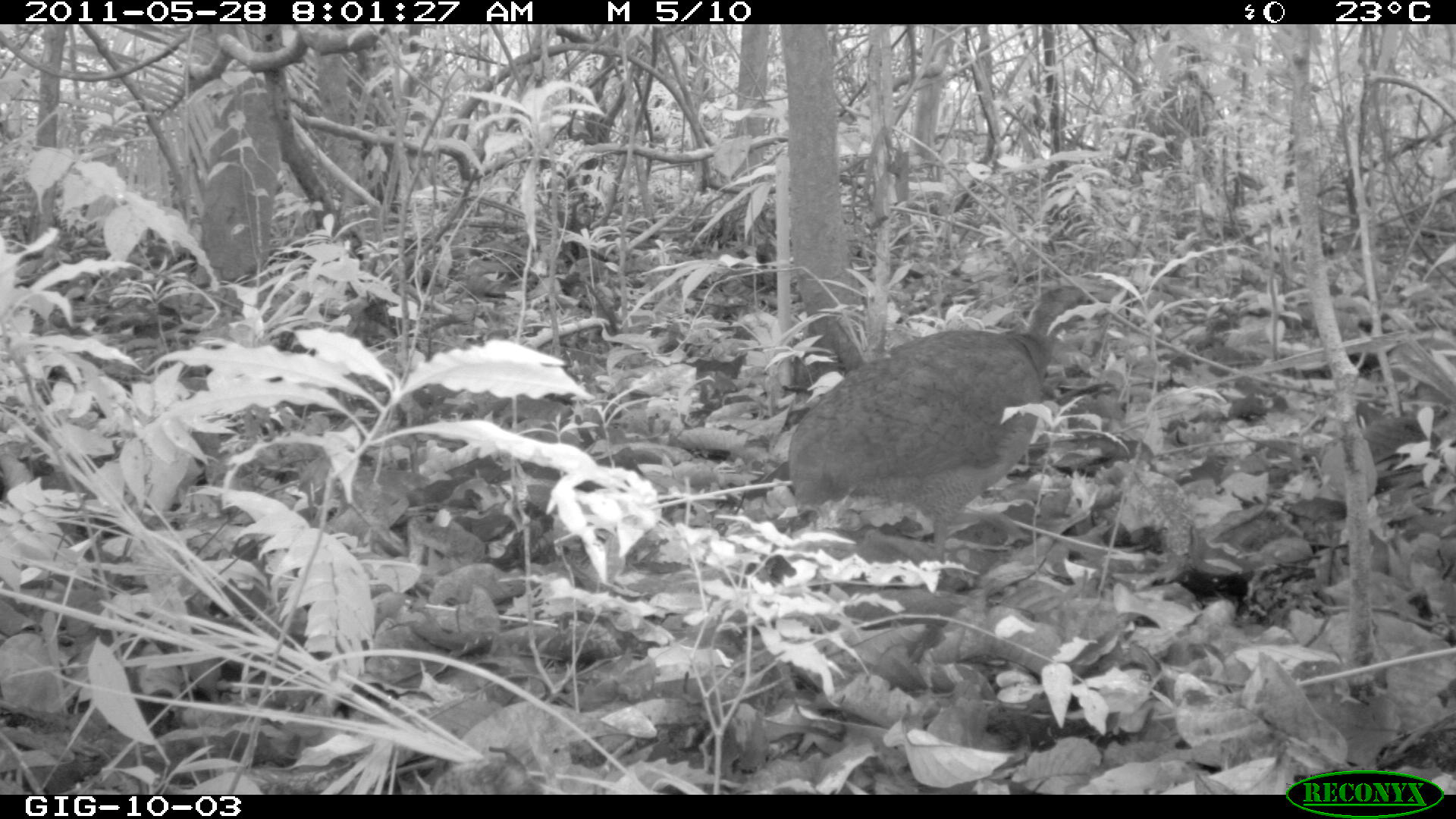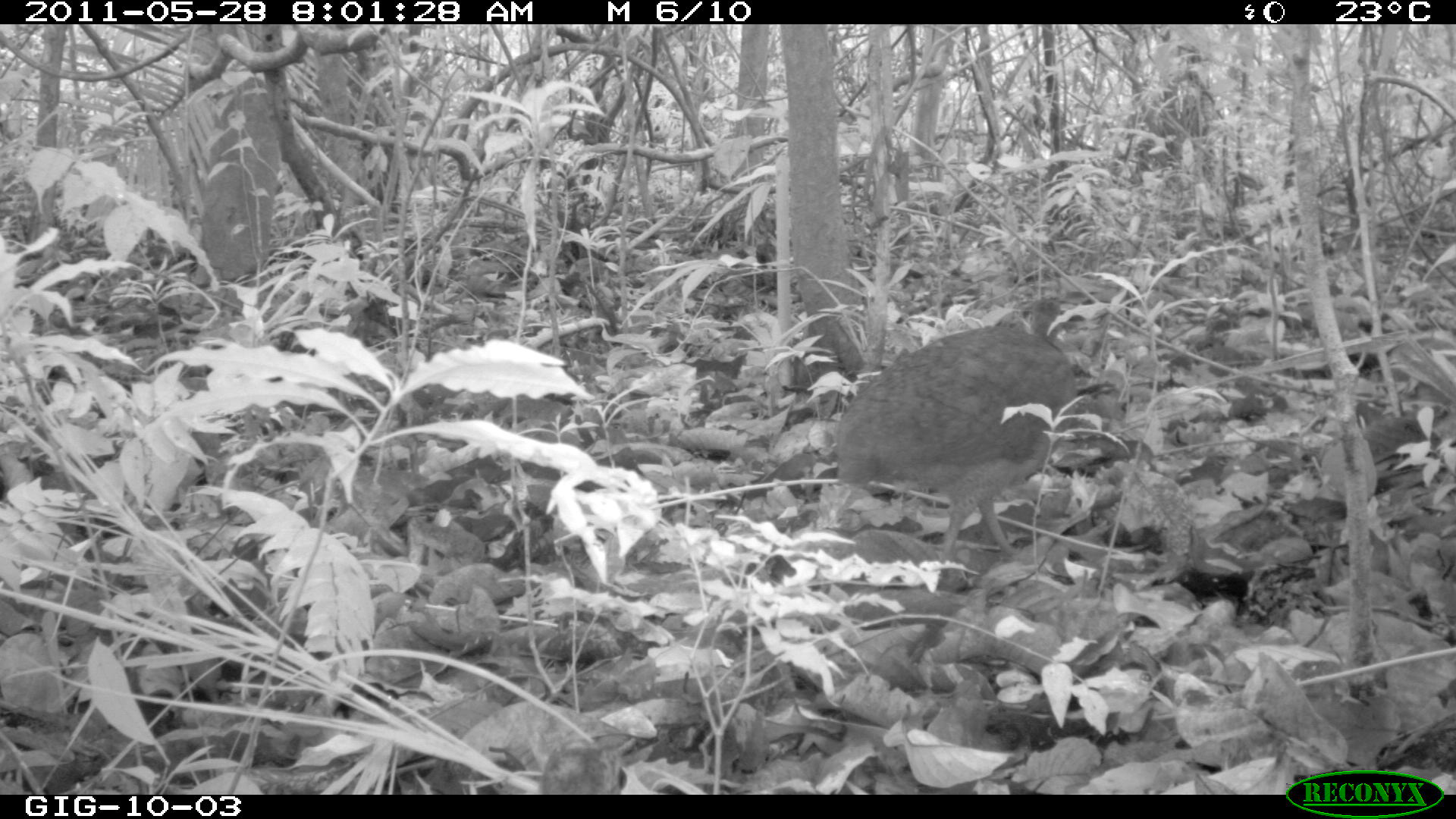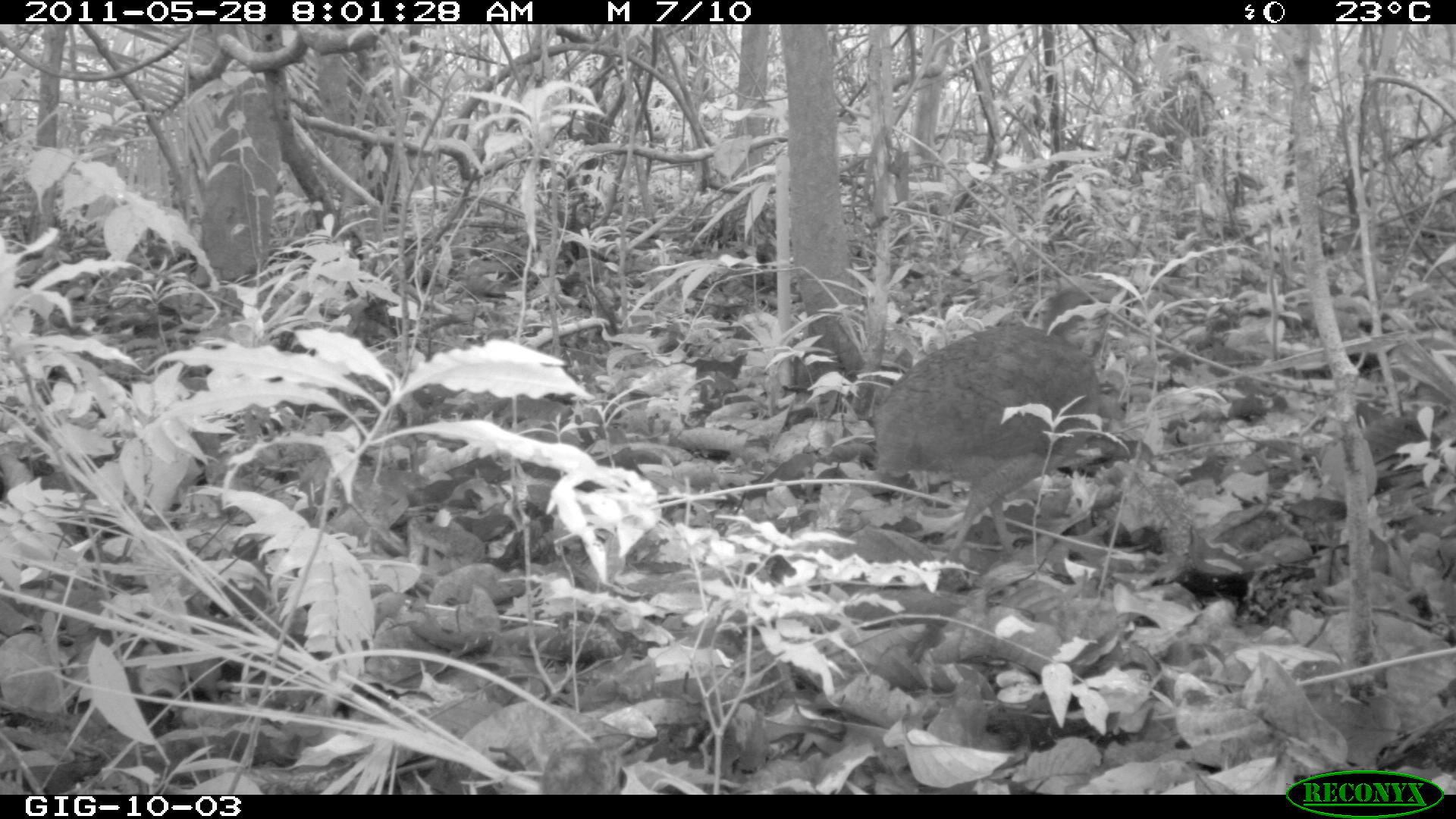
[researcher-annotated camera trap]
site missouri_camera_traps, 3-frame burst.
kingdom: Animalia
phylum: Chordata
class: Aves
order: Tinamiformes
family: Tinamidae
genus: Tinamus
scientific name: Tinamus major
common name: great tinamou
Great tinamou (Tinamus major). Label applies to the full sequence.